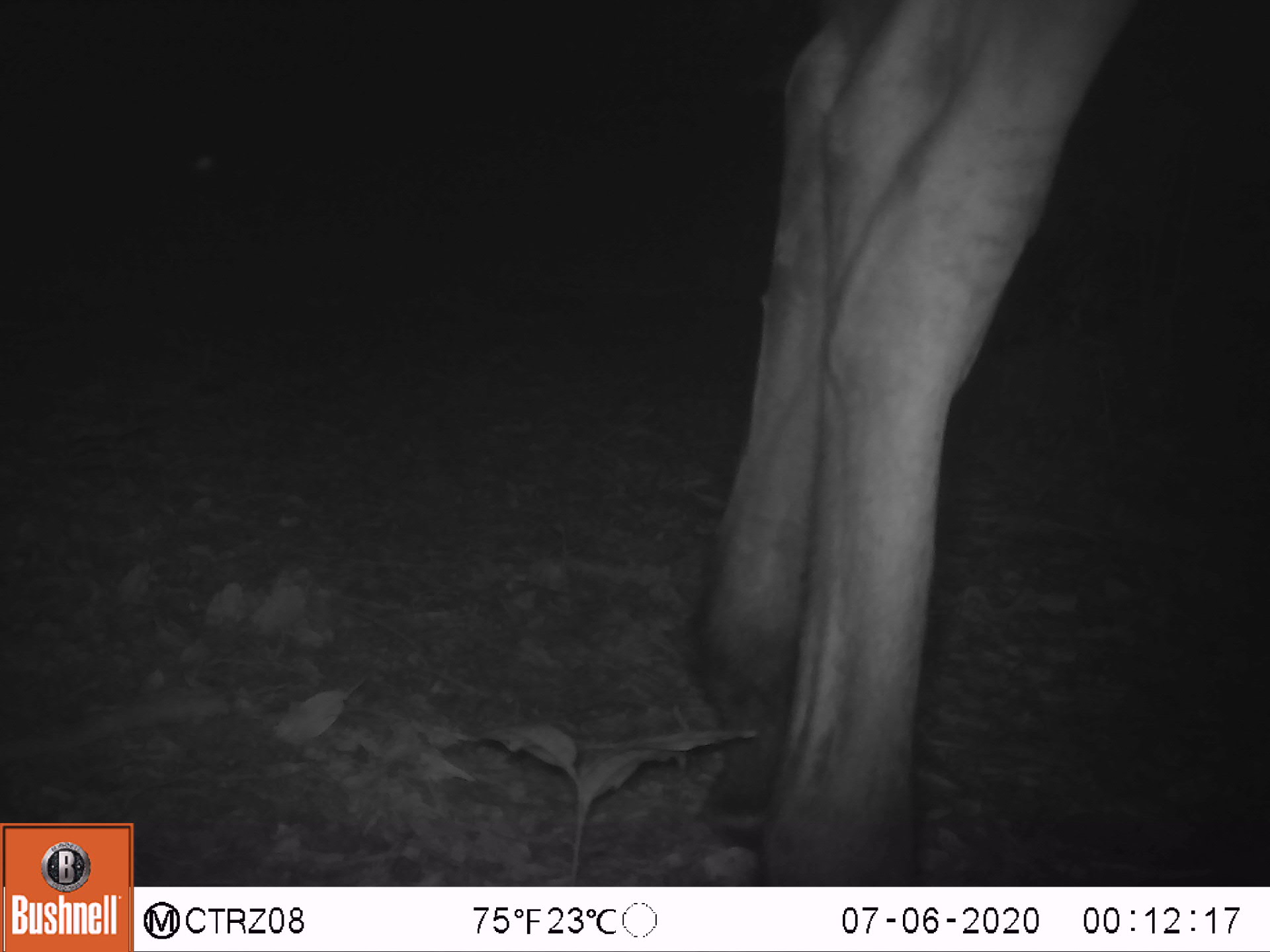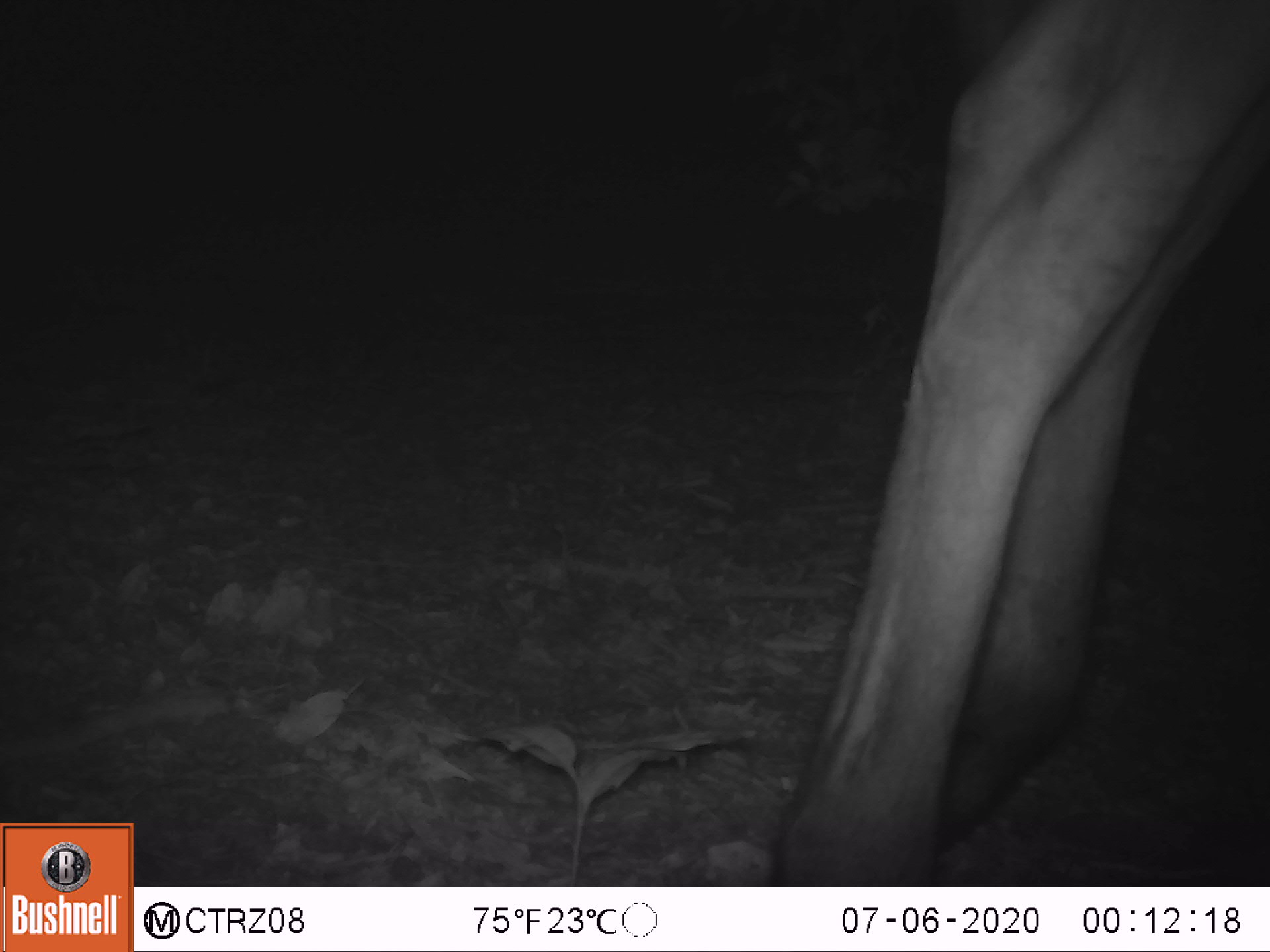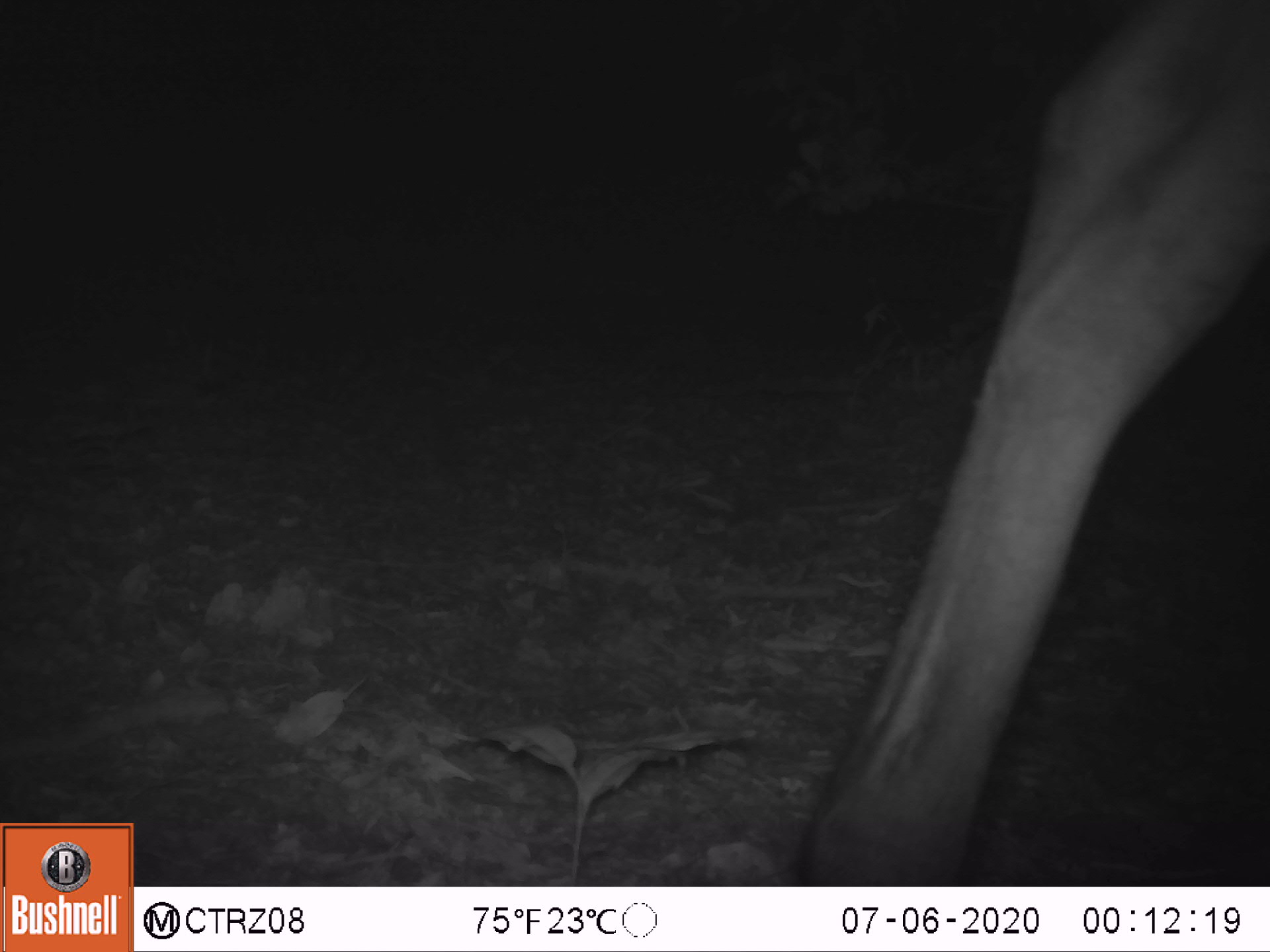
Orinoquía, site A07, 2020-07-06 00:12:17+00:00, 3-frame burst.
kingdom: Animalia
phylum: Chordata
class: Mammalia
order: Perissodactyla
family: Equidae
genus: Equus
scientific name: Equus caballus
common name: domestic horse